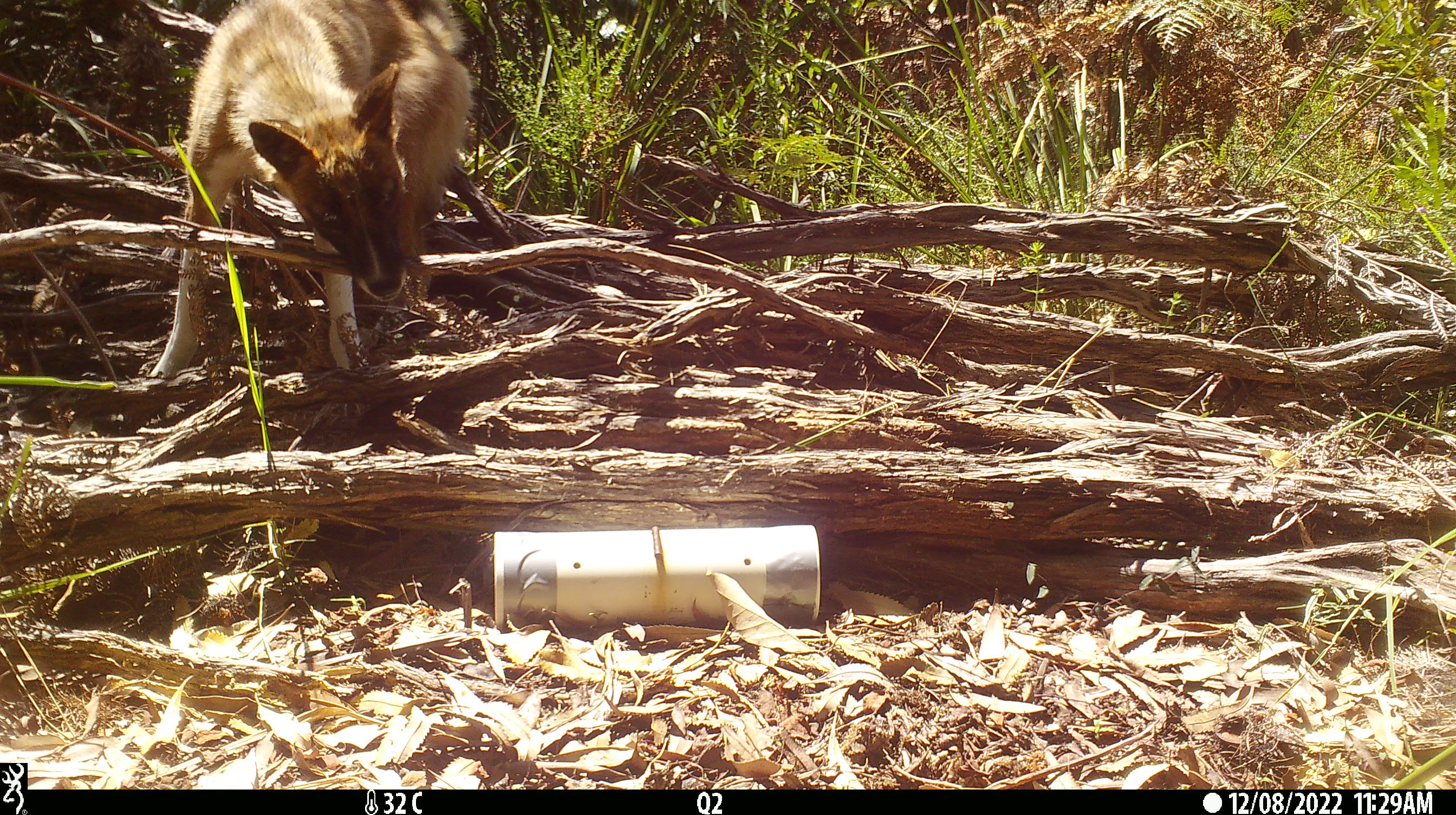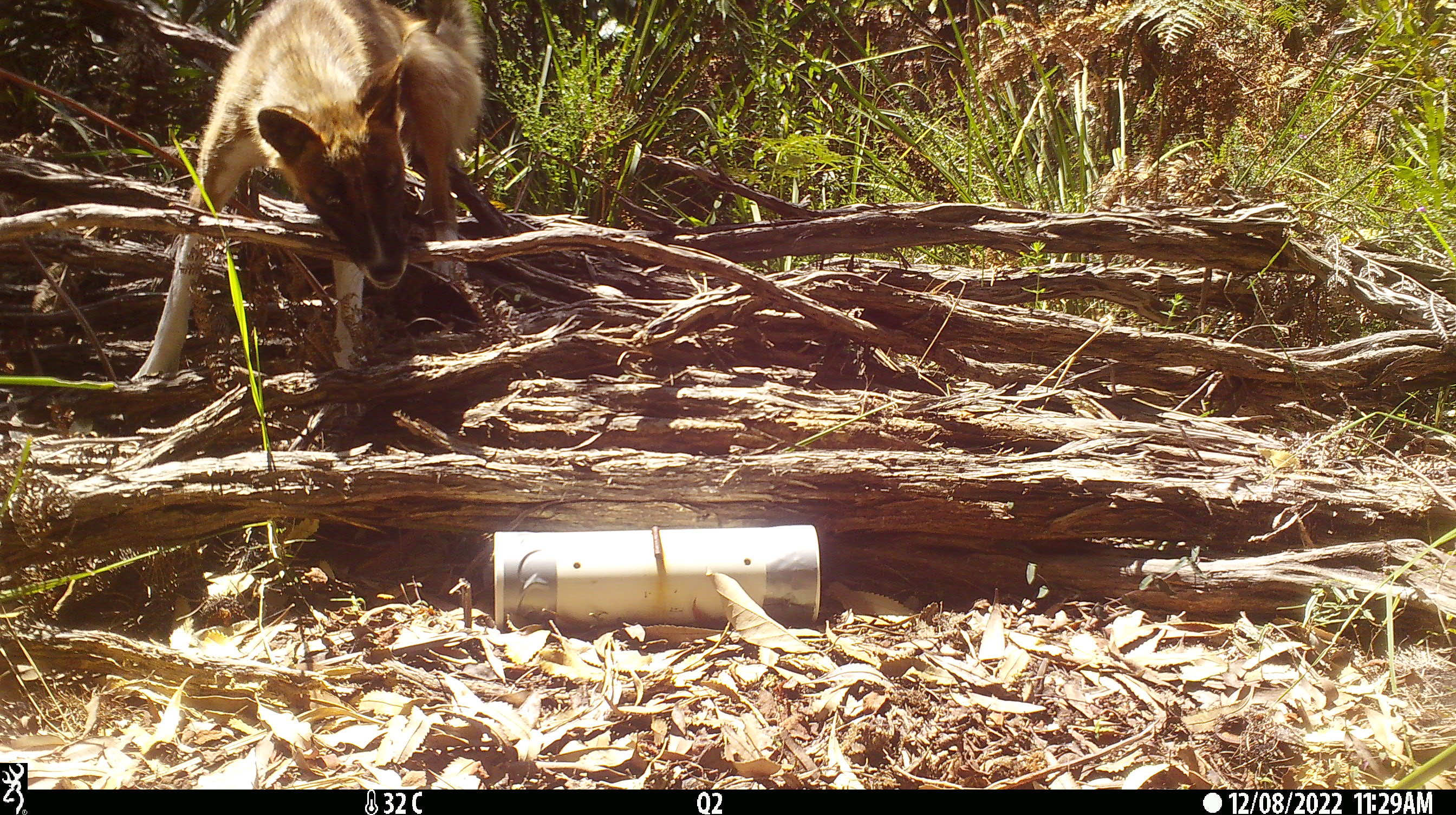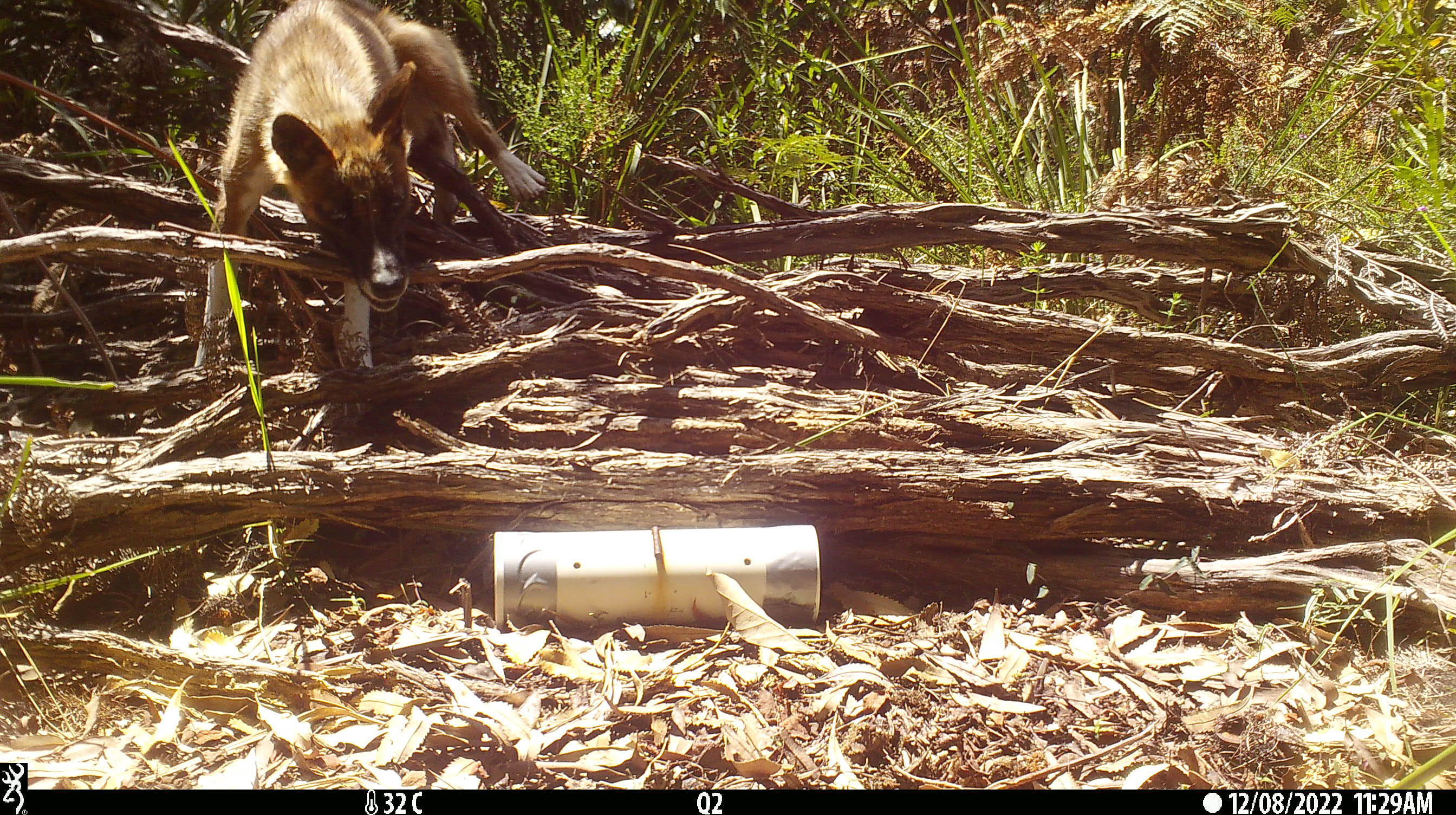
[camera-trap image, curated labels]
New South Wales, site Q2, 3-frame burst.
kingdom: Animalia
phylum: Chordata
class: Mammalia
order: Carnivora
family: Canidae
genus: Canis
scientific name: Canis familiaris dingo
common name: dingo